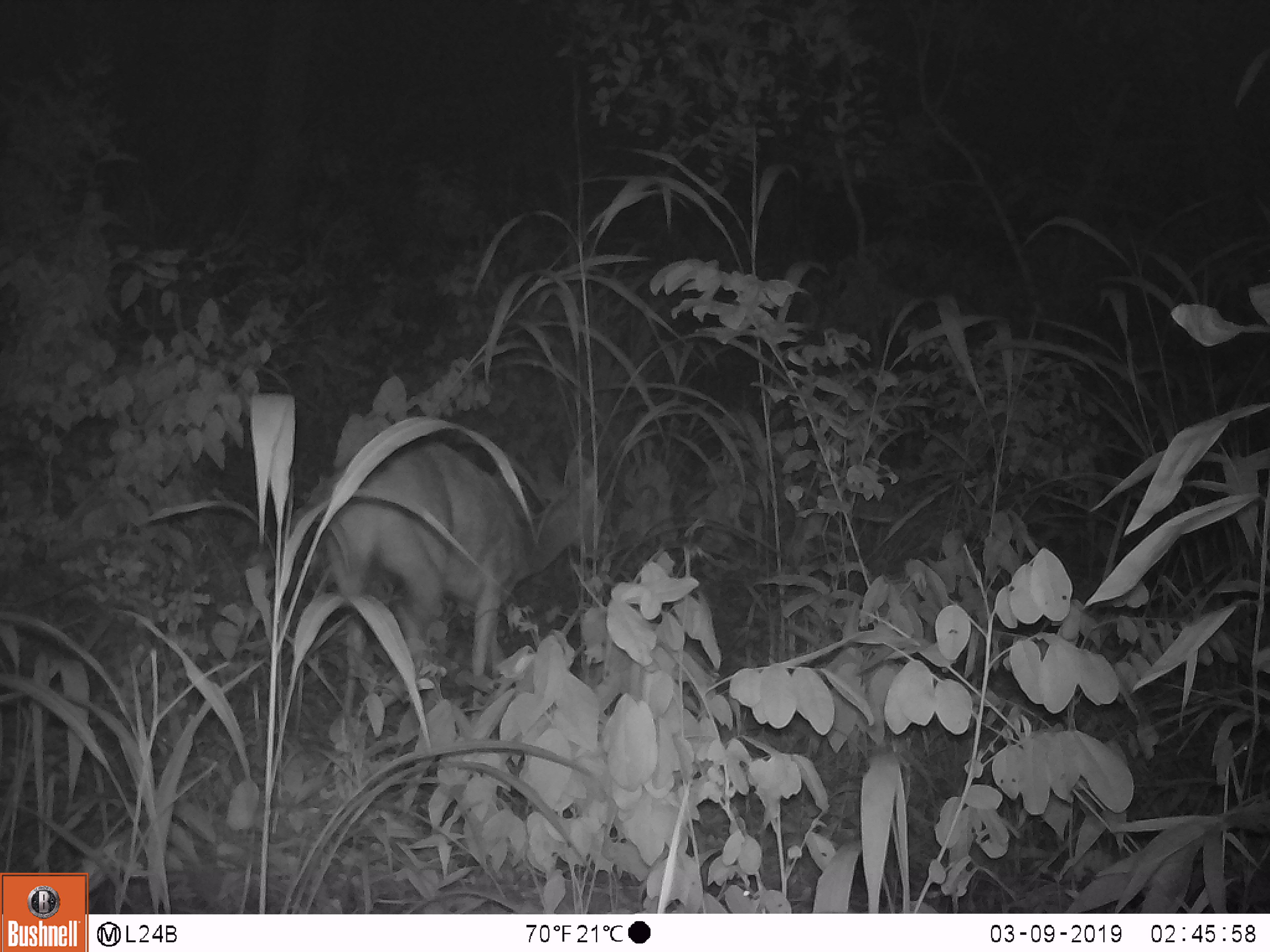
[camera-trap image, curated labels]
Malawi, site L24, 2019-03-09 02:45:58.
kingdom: Animalia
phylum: Chordata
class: Mammalia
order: Artiodactyla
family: Bovidae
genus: Redunca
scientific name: Redunca arundinum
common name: southern reedbuck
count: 1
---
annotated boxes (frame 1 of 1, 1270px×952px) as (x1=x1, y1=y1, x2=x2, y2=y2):
southern reedbuck: (x1=322, y1=405, x2=620, y2=760)